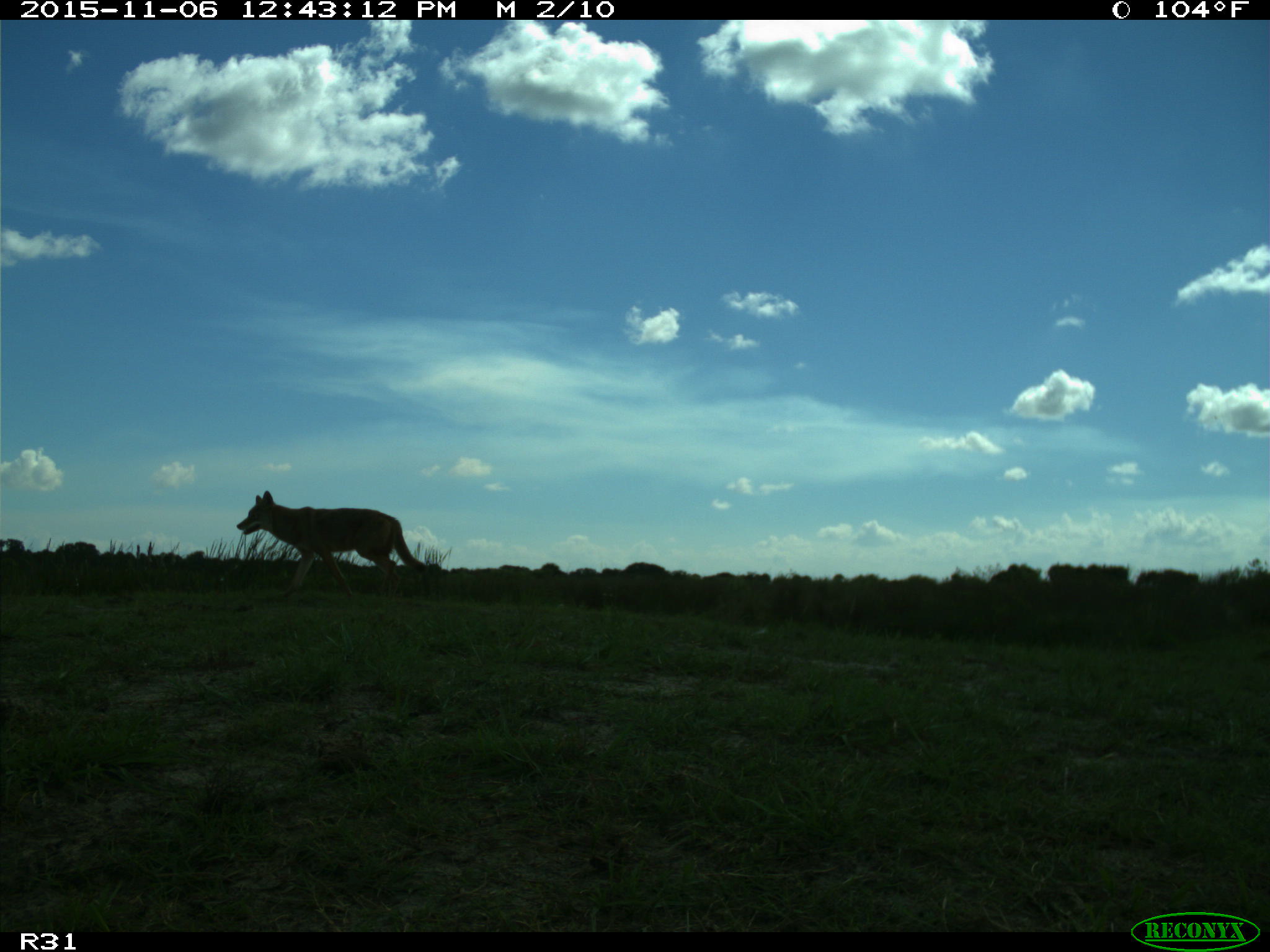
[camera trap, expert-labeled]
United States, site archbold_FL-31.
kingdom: Animalia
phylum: Chordata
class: Mammalia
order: Carnivora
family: Canidae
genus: Canis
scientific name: Canis latrans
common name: coyote